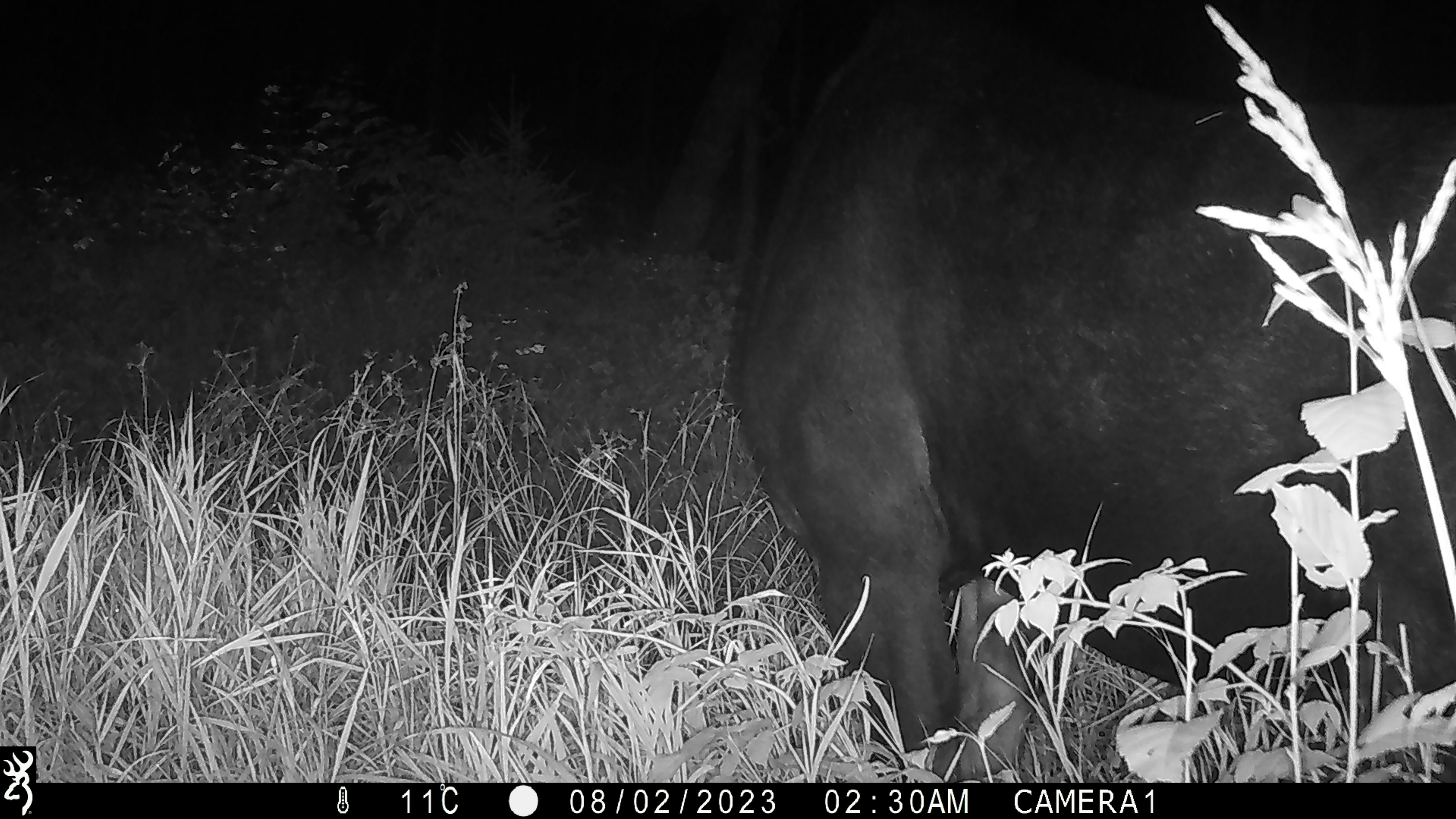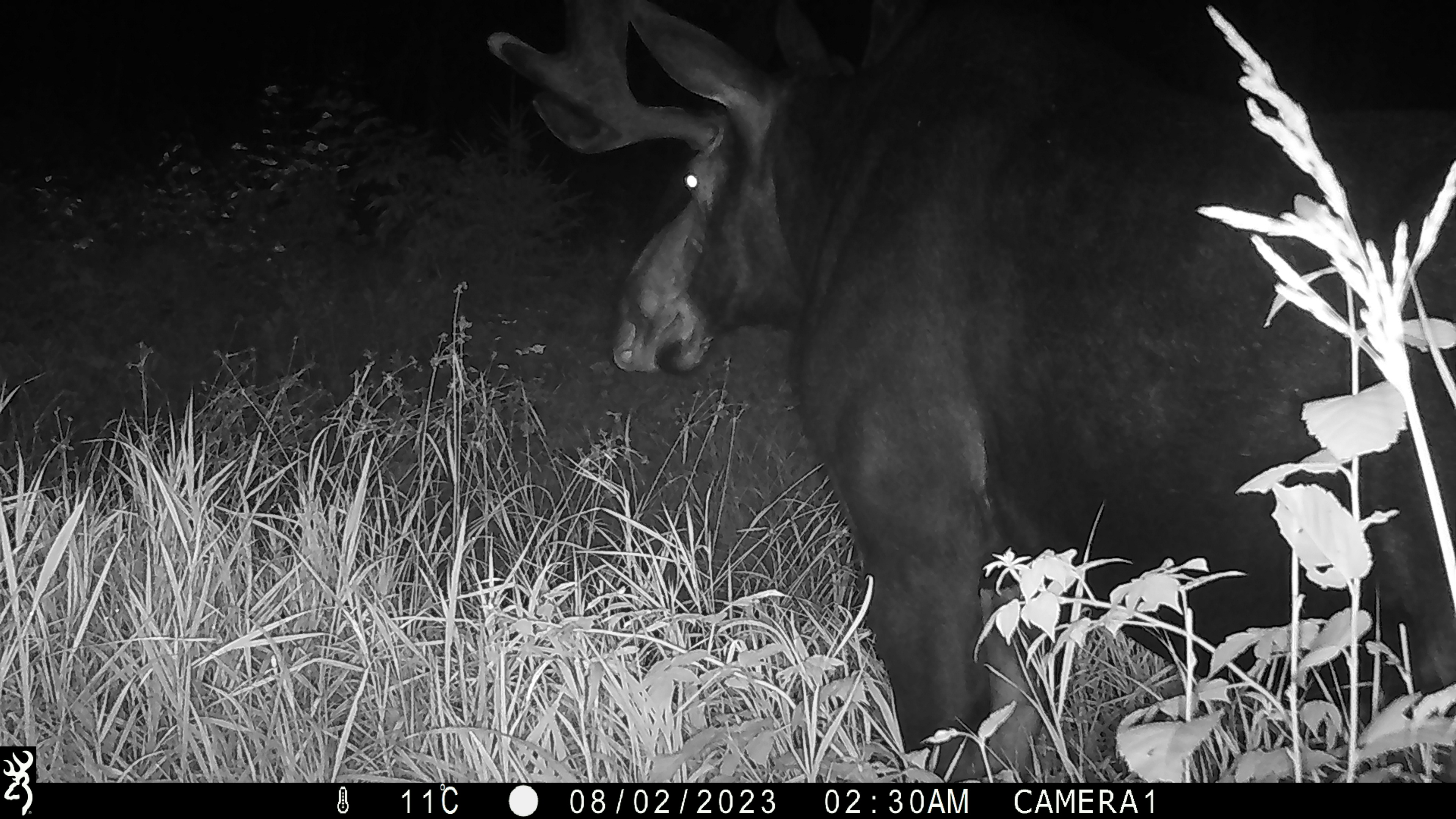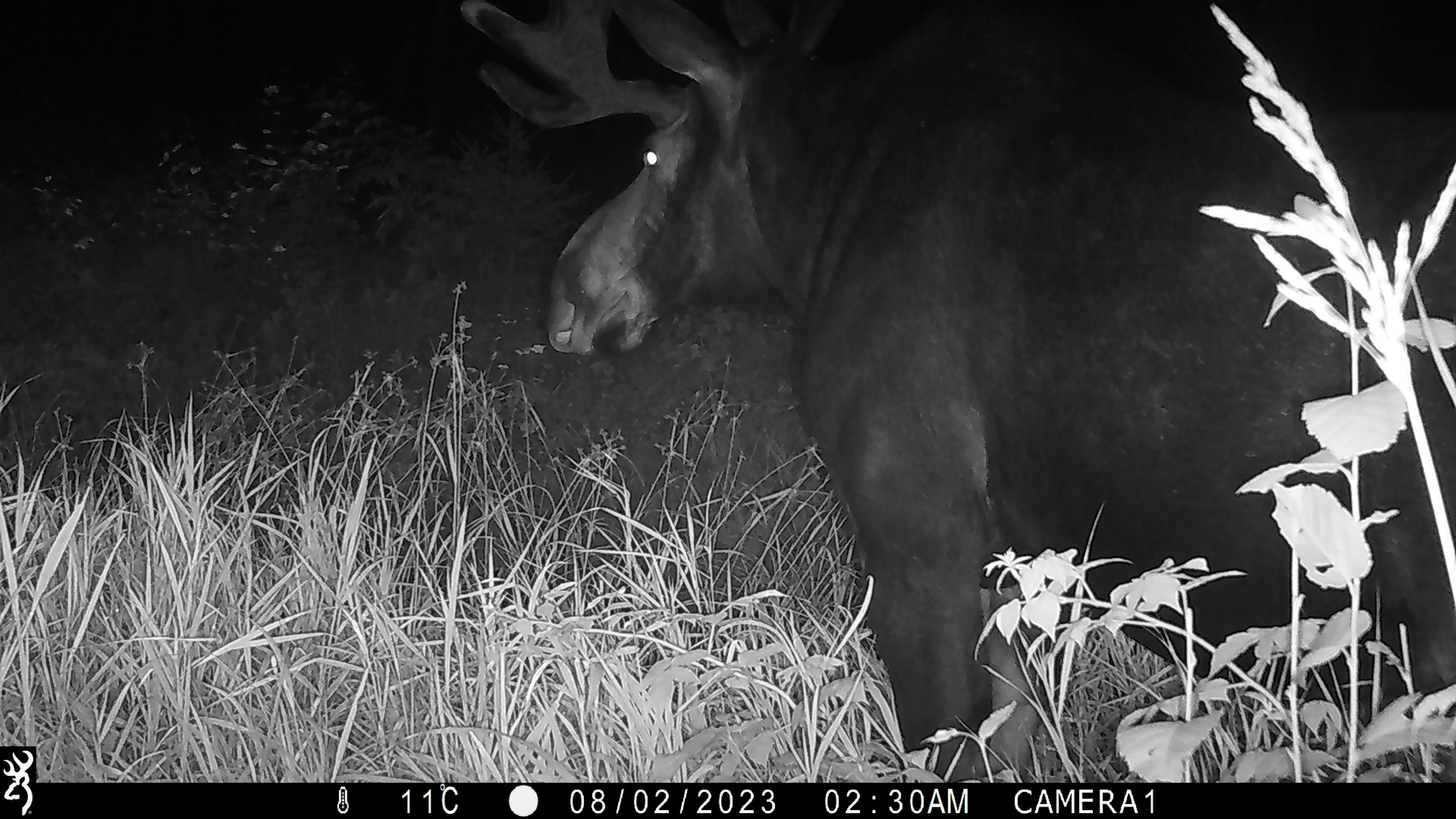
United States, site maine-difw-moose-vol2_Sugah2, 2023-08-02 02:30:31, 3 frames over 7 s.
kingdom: Animalia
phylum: Chordata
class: Mammalia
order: Artiodactyla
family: Cervidae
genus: Alces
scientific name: Alces alces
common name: moose